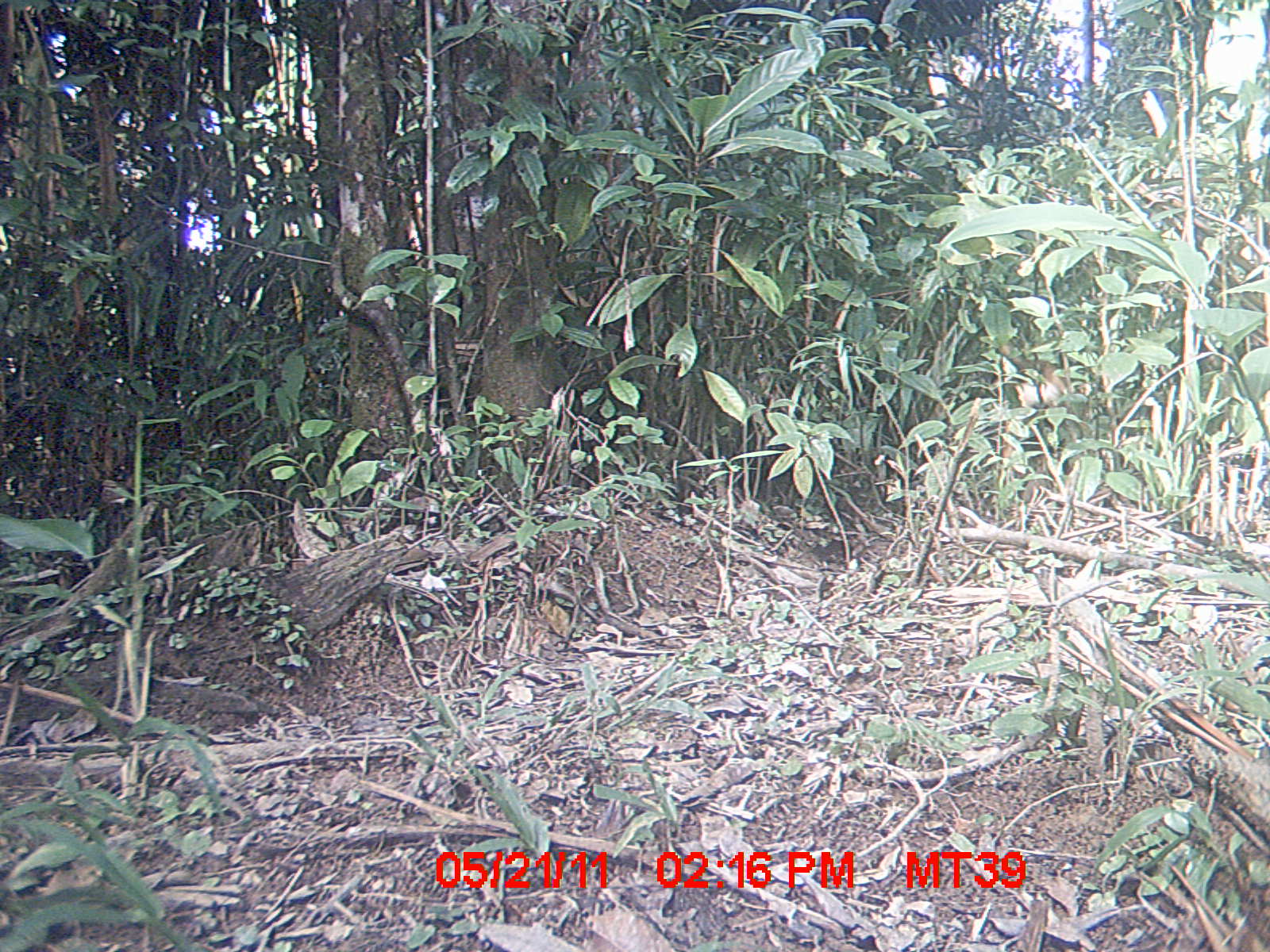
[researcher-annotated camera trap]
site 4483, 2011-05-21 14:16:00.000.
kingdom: Animalia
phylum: Chordata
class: Mammalia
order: Carnivora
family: Canidae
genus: Canis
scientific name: Canis familiaris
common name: domestic dog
Canis familiaris (domestic dog), count 2.